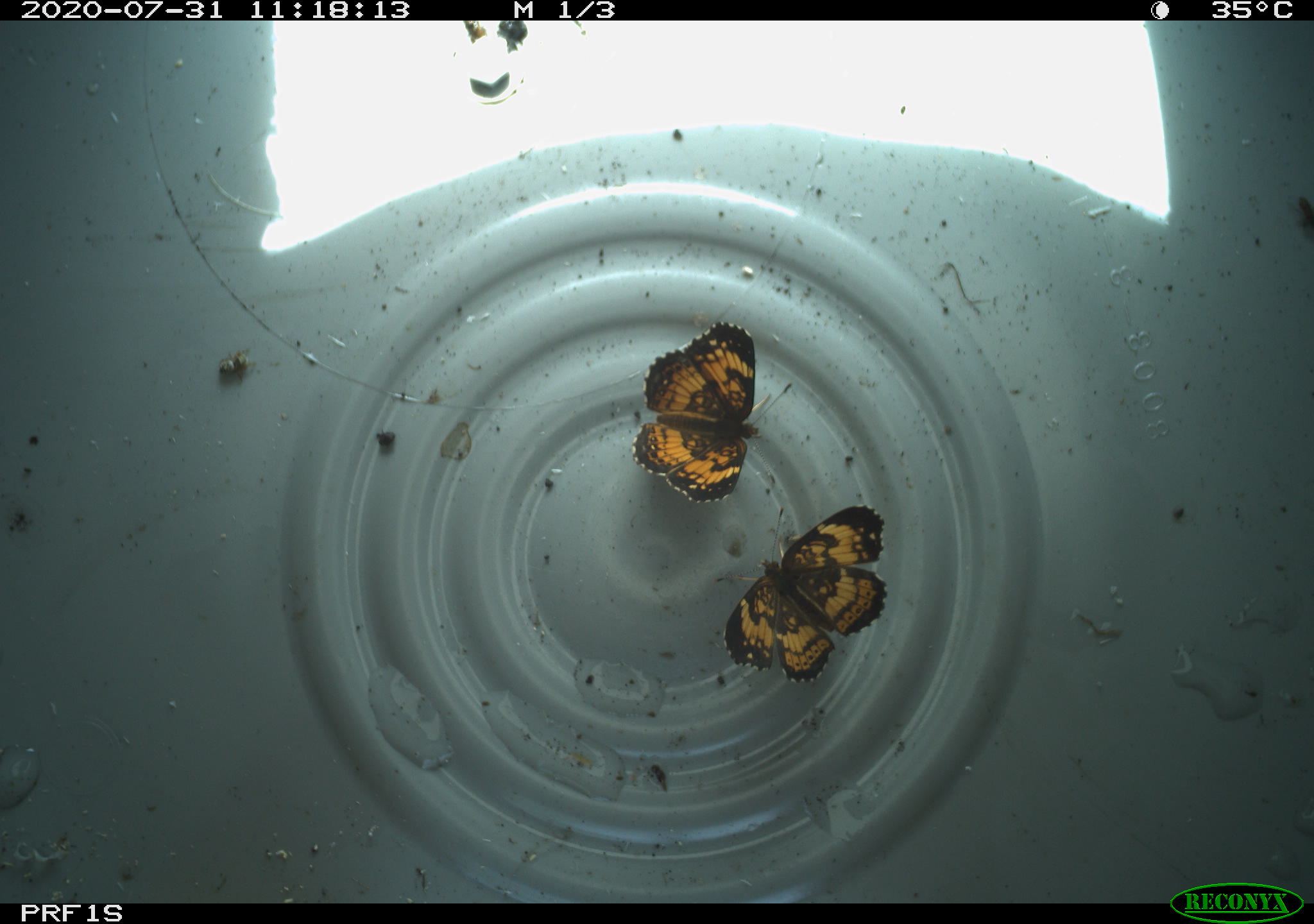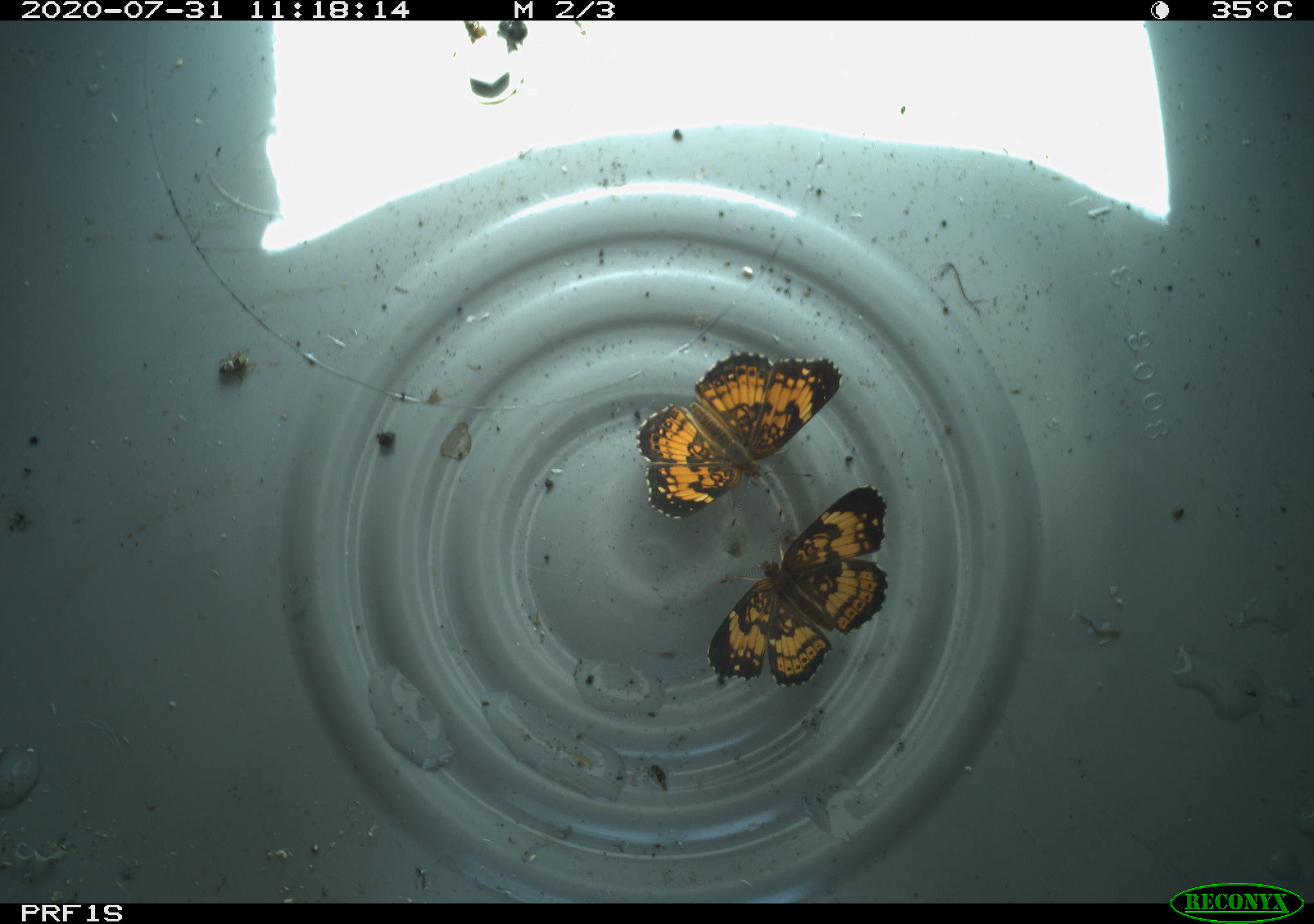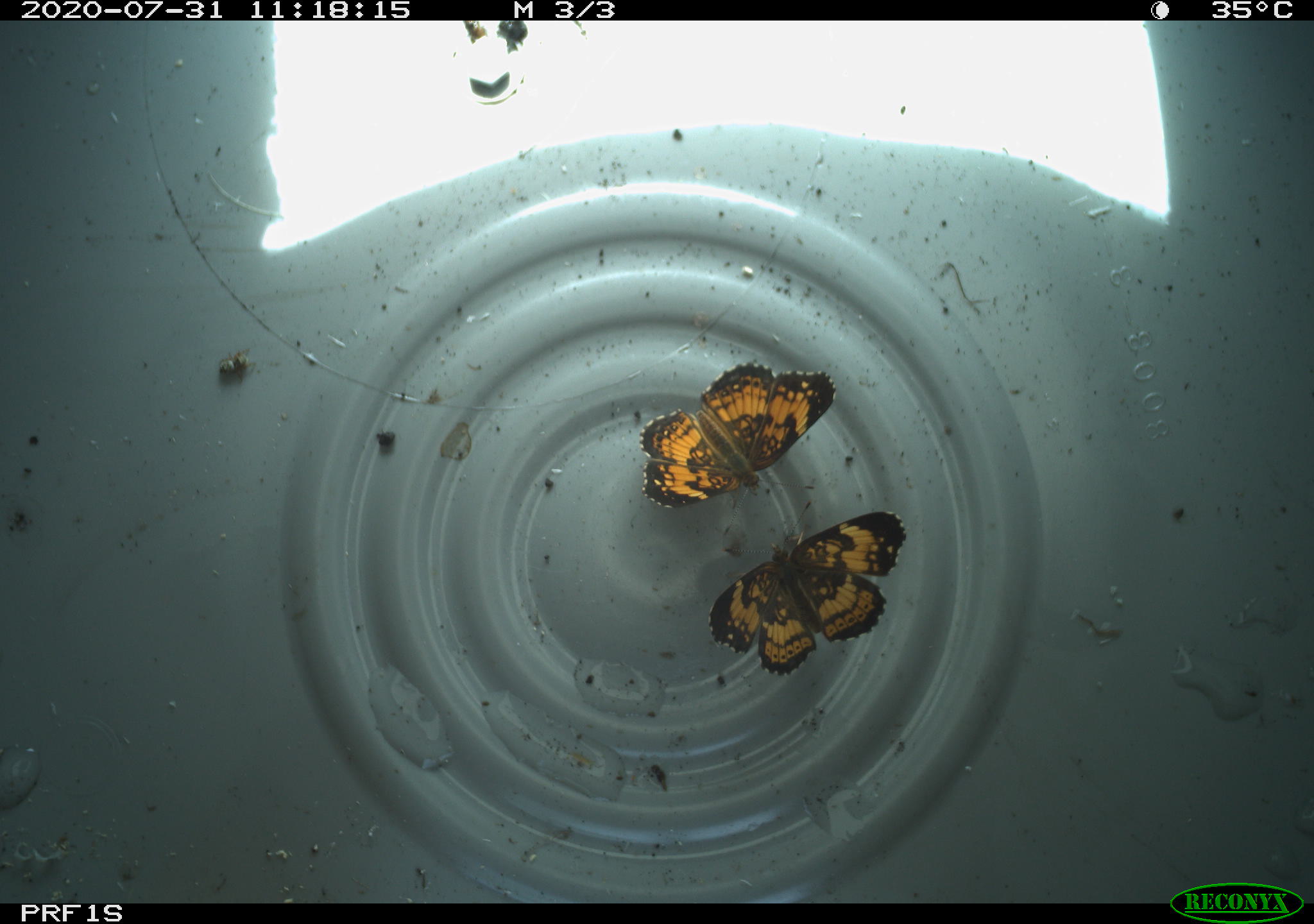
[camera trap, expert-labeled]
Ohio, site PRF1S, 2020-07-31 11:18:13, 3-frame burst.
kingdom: Animalia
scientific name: Animalia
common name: animal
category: invertebrate